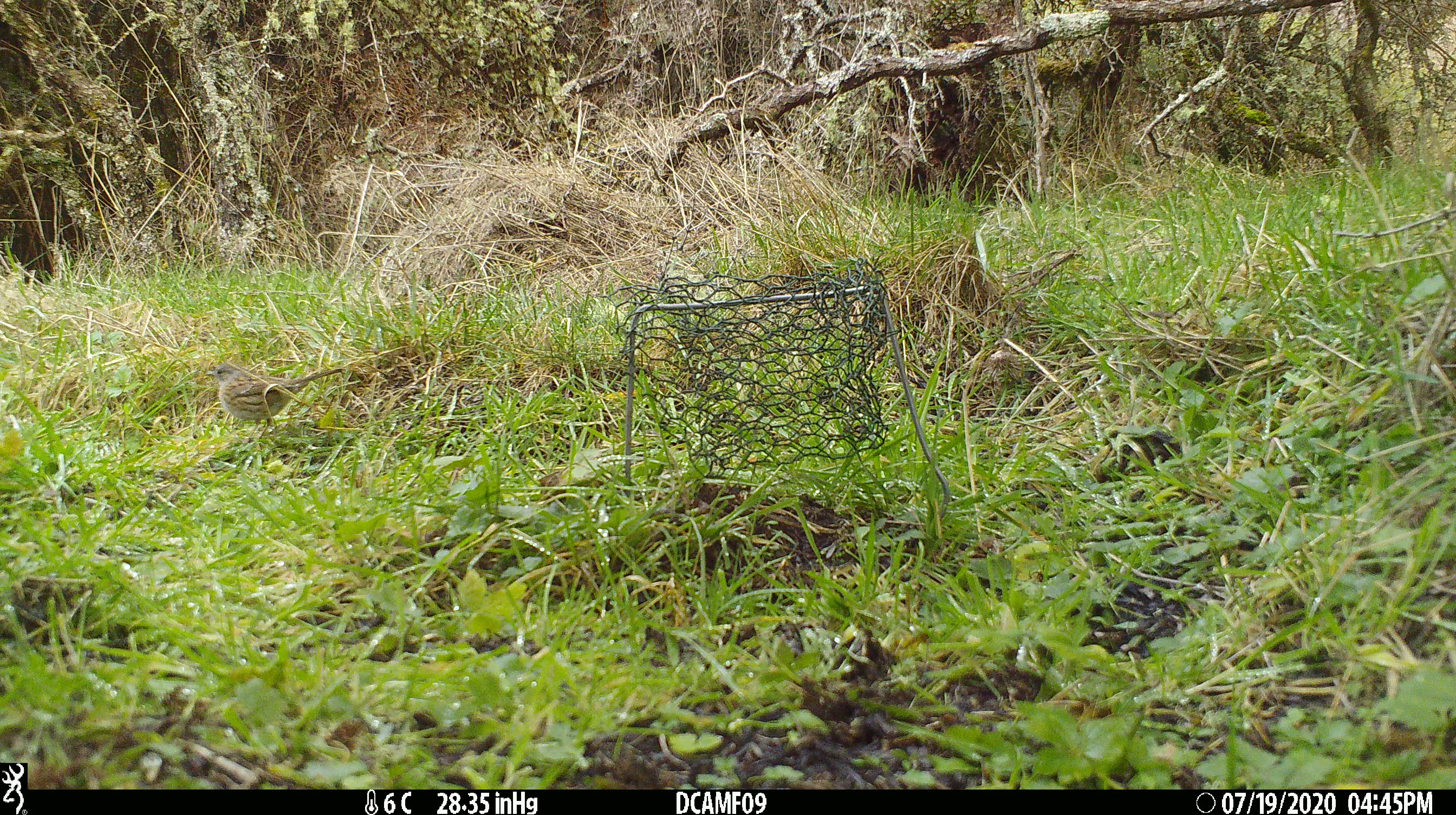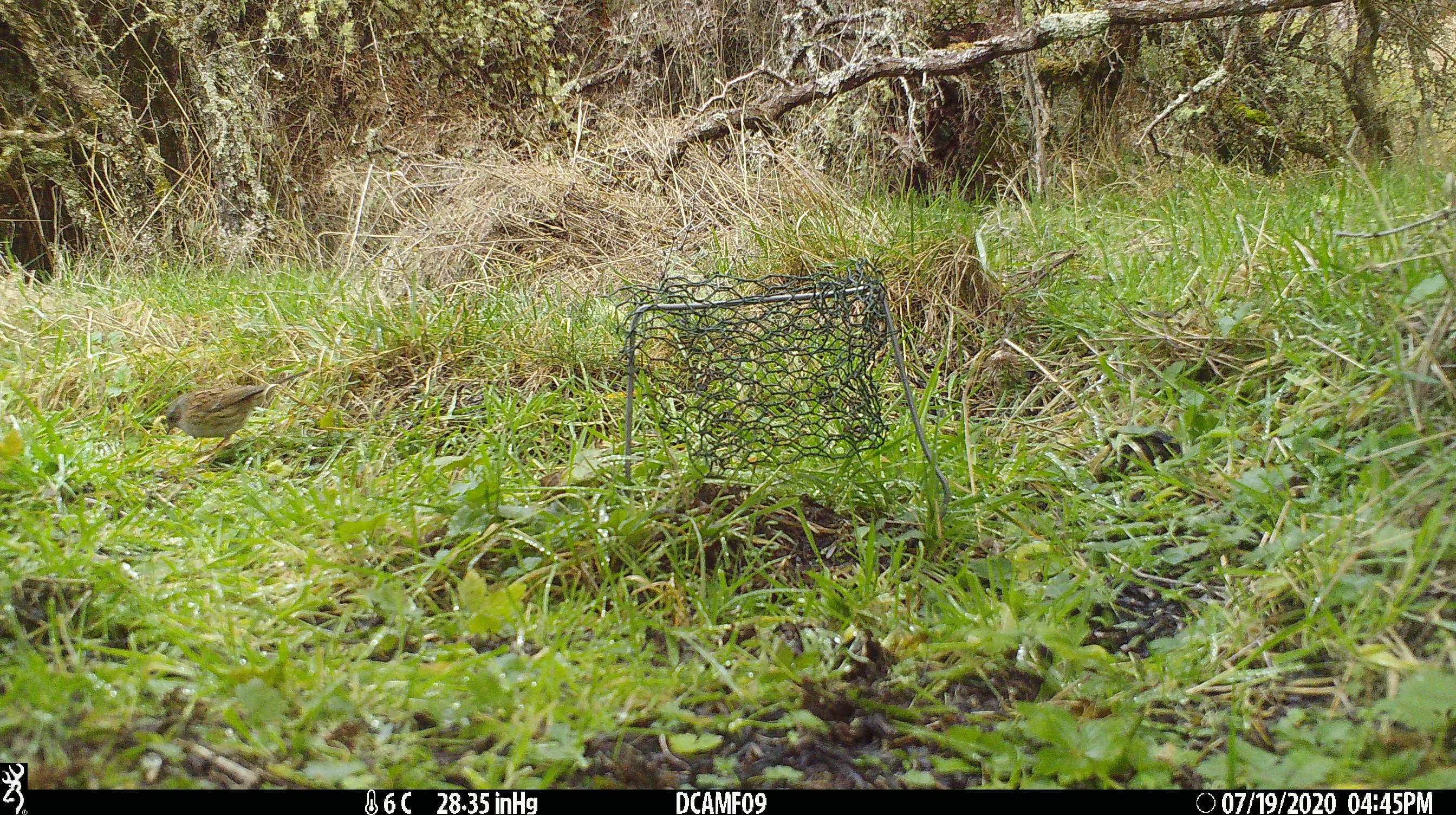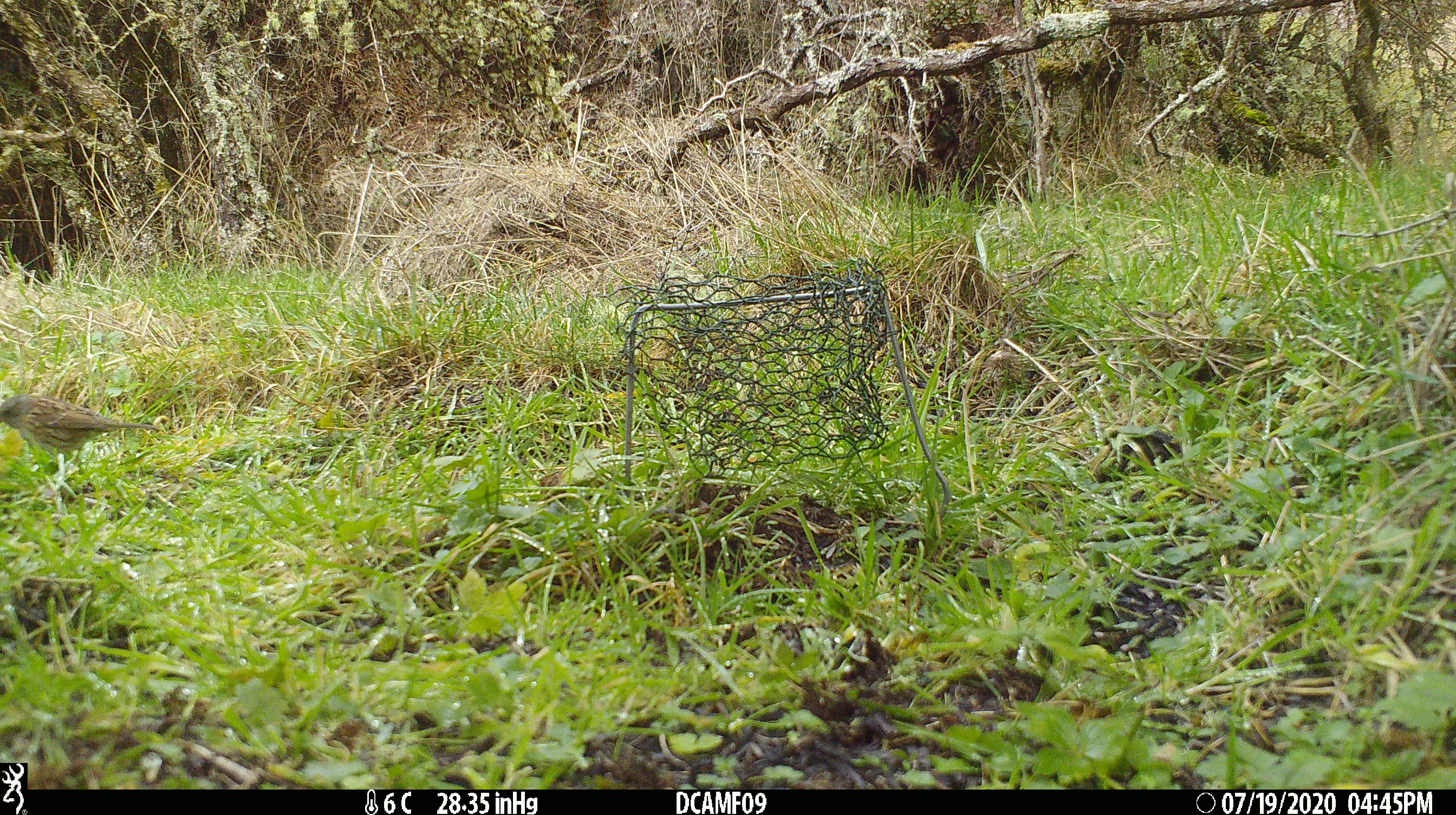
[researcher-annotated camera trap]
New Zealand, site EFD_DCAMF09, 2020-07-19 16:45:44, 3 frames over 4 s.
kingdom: Animalia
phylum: Chordata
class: Aves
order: Passeriformes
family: Prunellidae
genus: Prunella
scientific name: Prunella modularis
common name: dunnock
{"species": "dunnock (Prunella modularis)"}